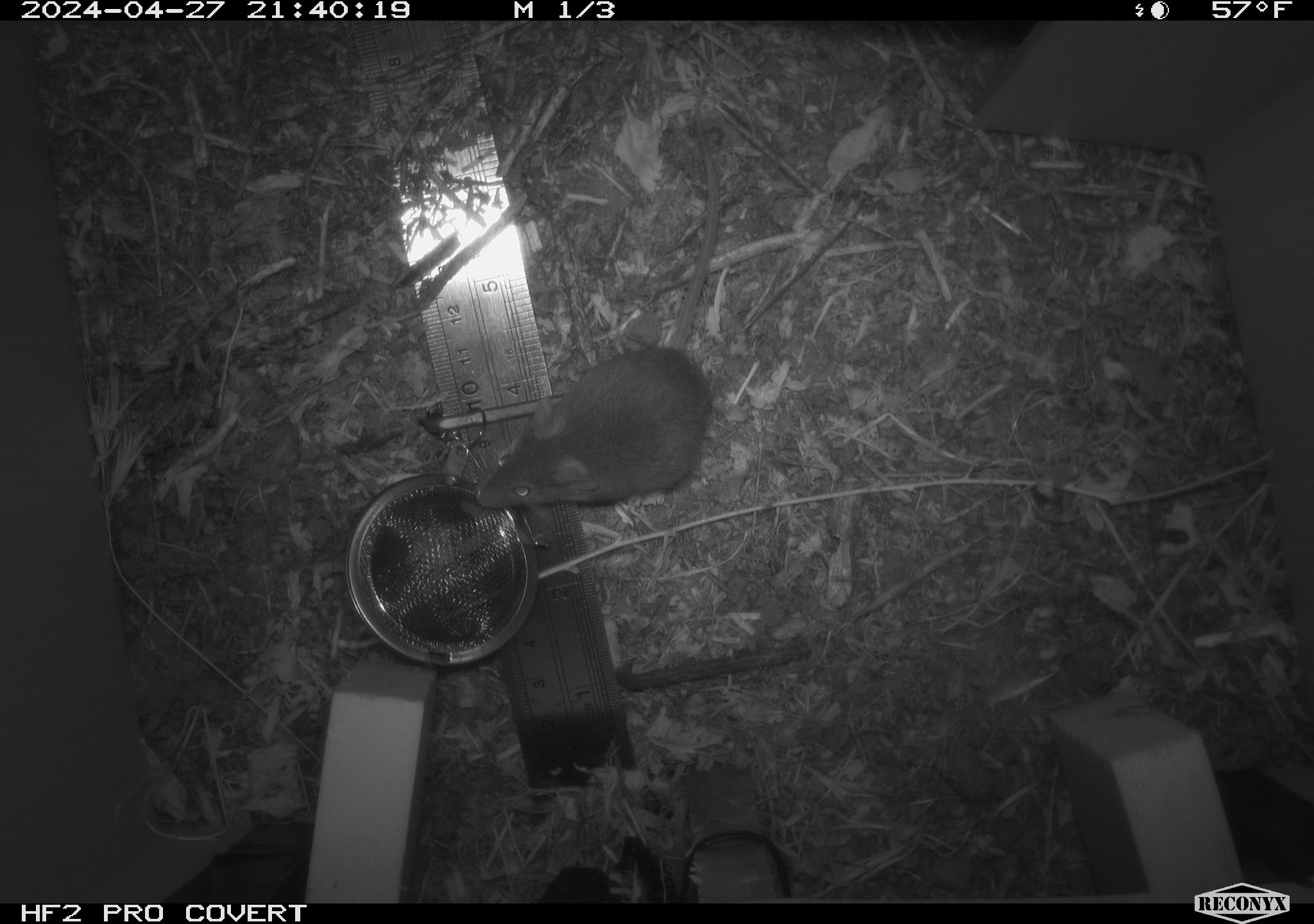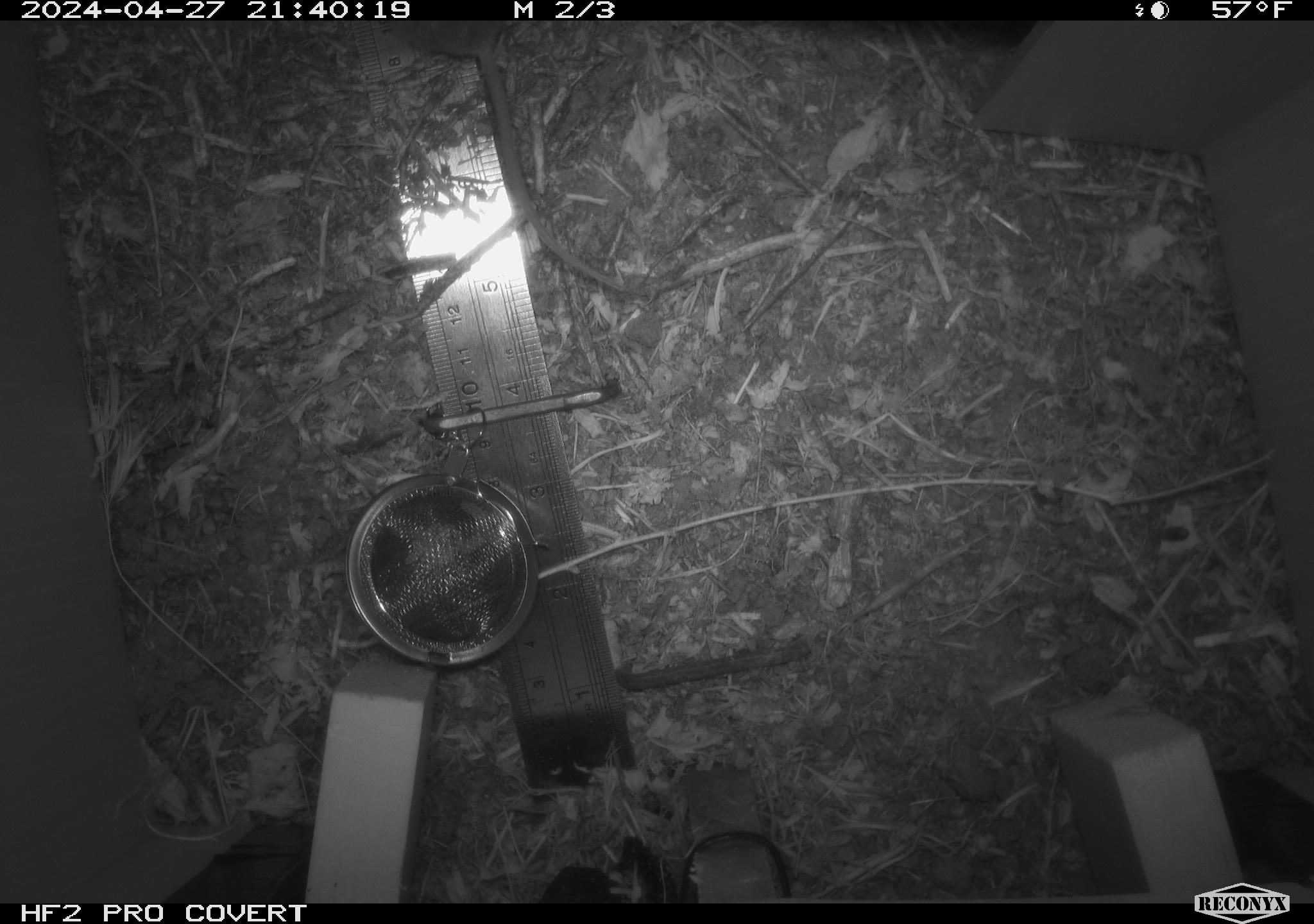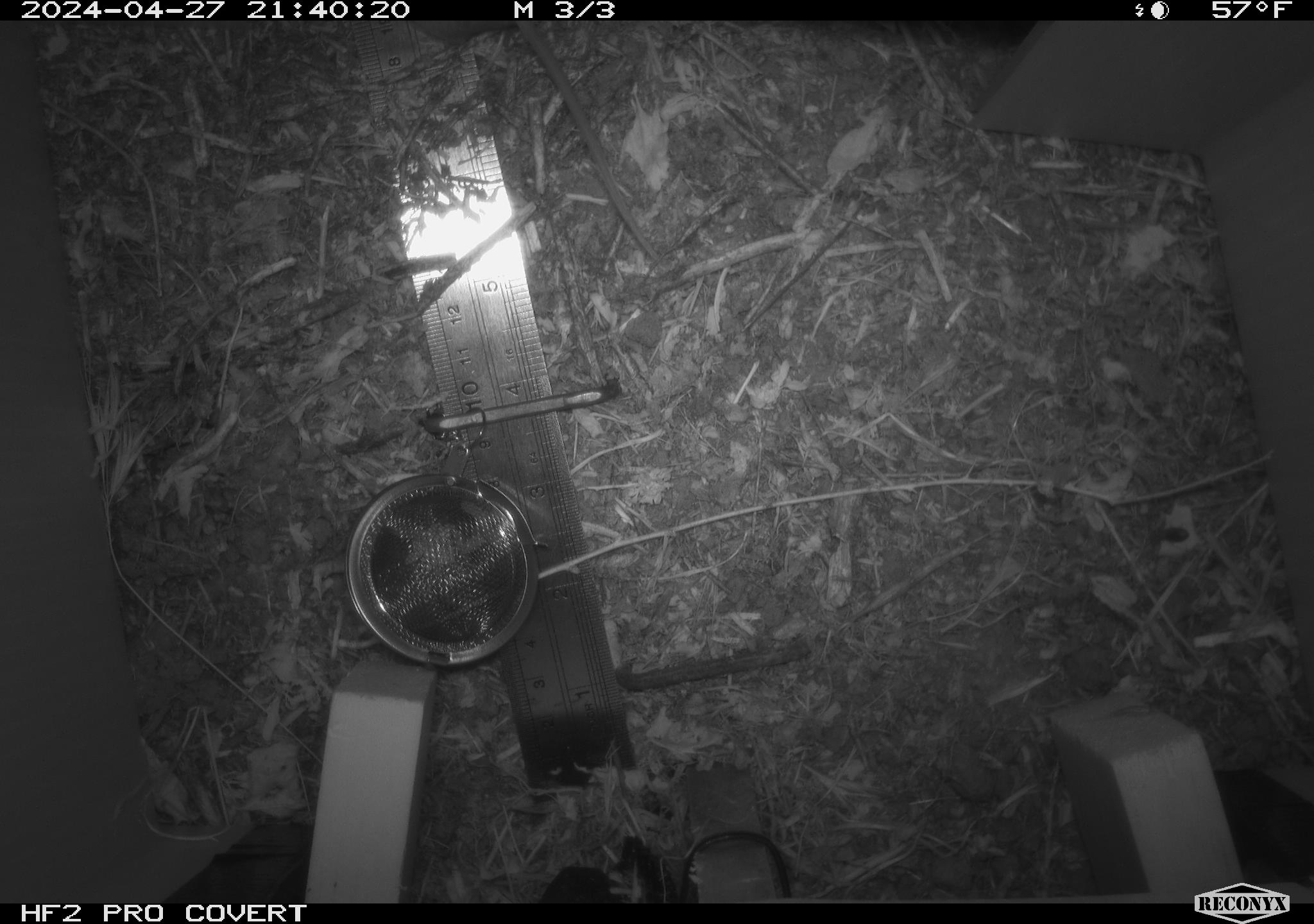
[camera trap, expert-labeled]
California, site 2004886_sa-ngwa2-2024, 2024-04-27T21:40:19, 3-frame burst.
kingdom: Animalia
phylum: Chordata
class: Mammalia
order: Rodentia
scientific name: Rodentia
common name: mouse species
Mouse species (Rodentia).